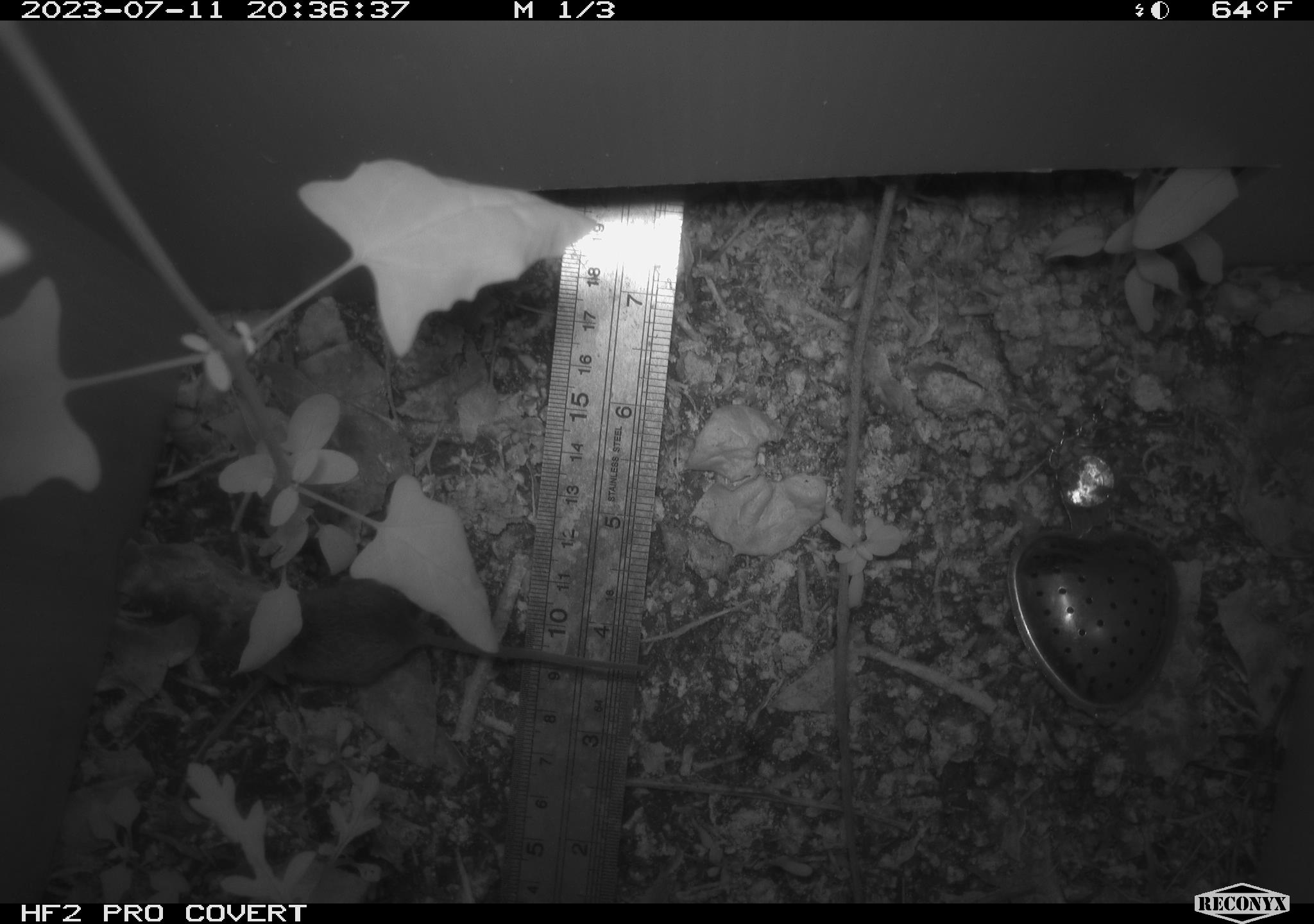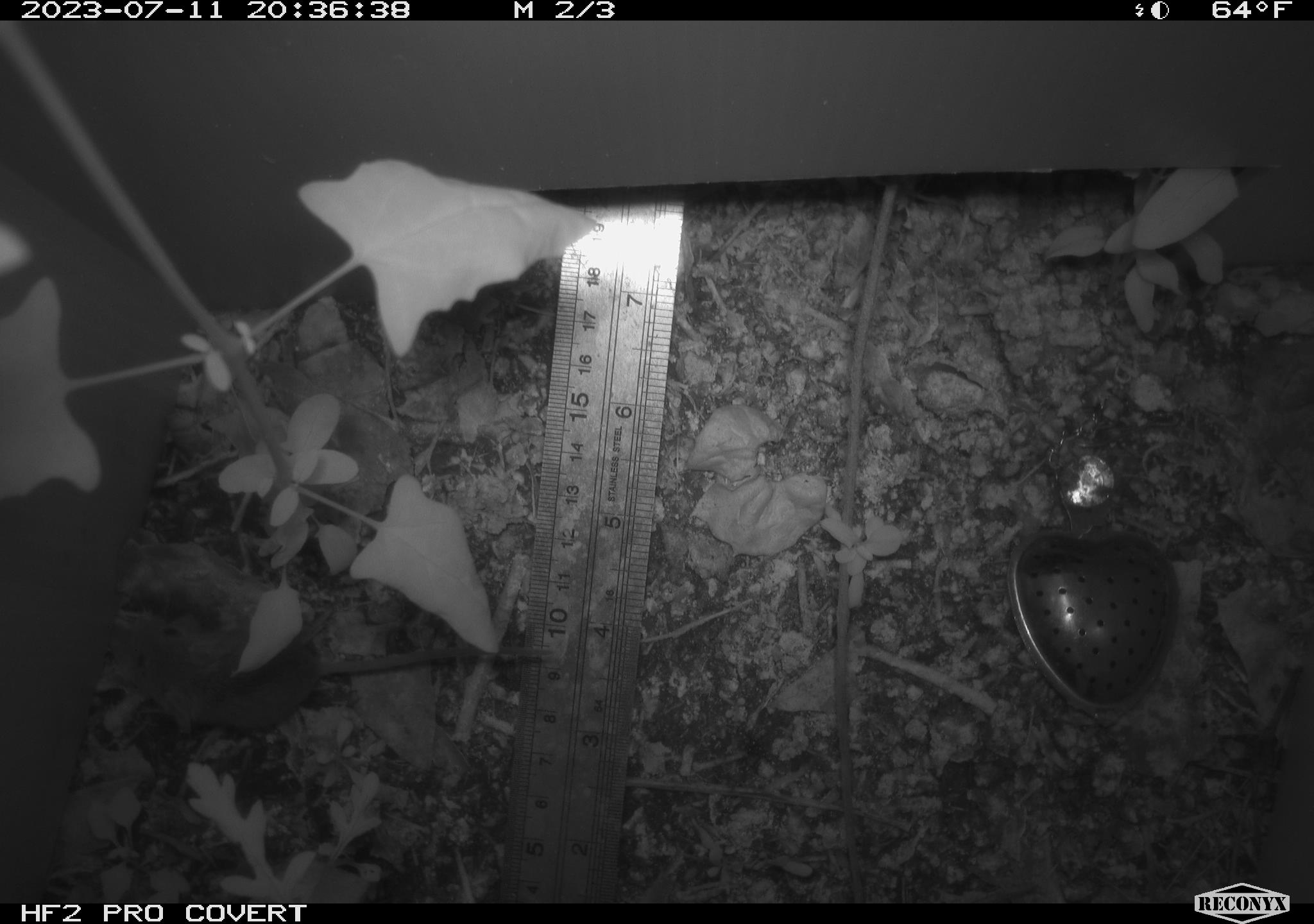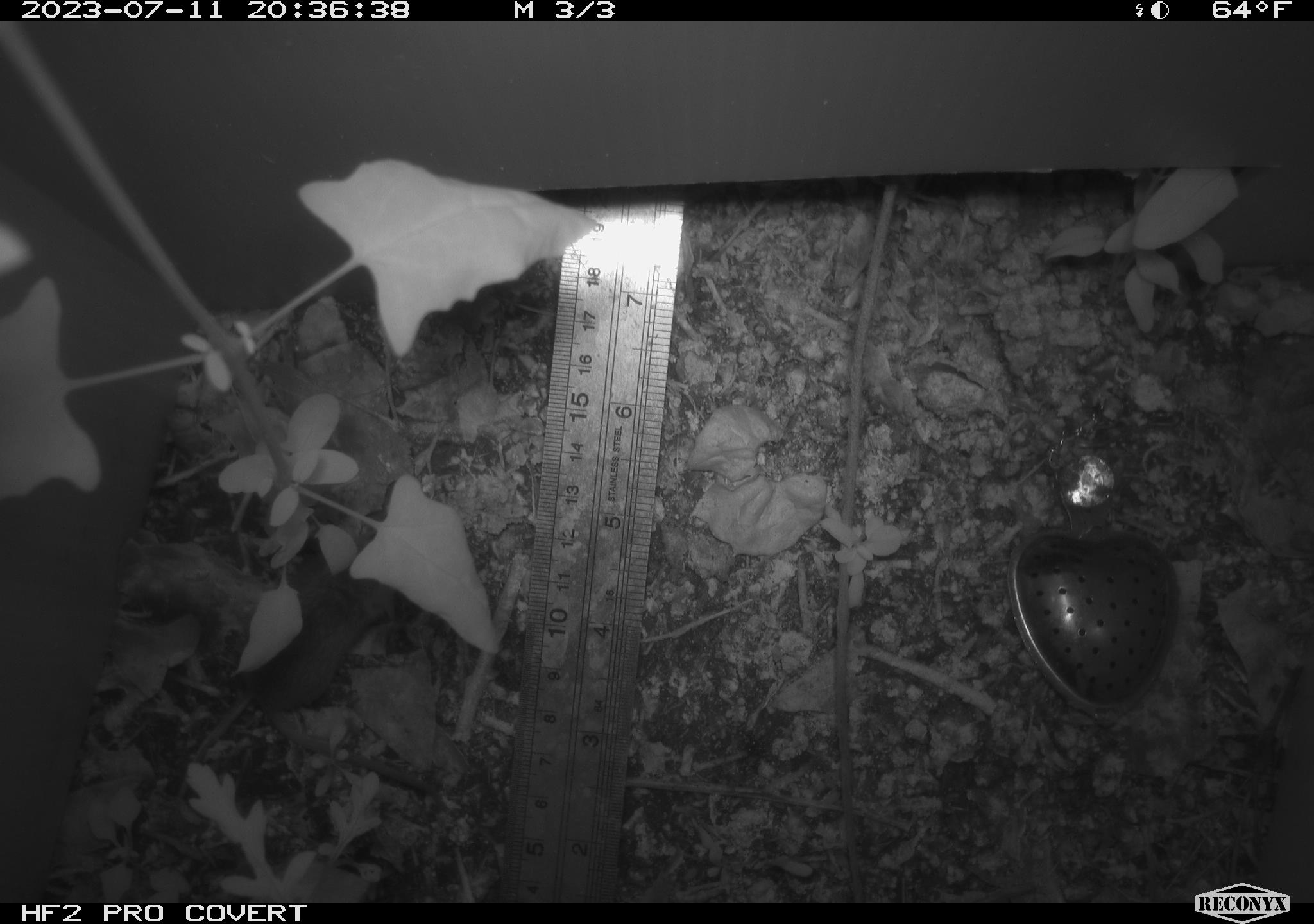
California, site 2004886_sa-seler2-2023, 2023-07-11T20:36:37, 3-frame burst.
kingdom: Animalia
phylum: Chordata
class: Mammalia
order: Rodentia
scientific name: Rodentia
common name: mouse species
Mouse species (Rodentia).